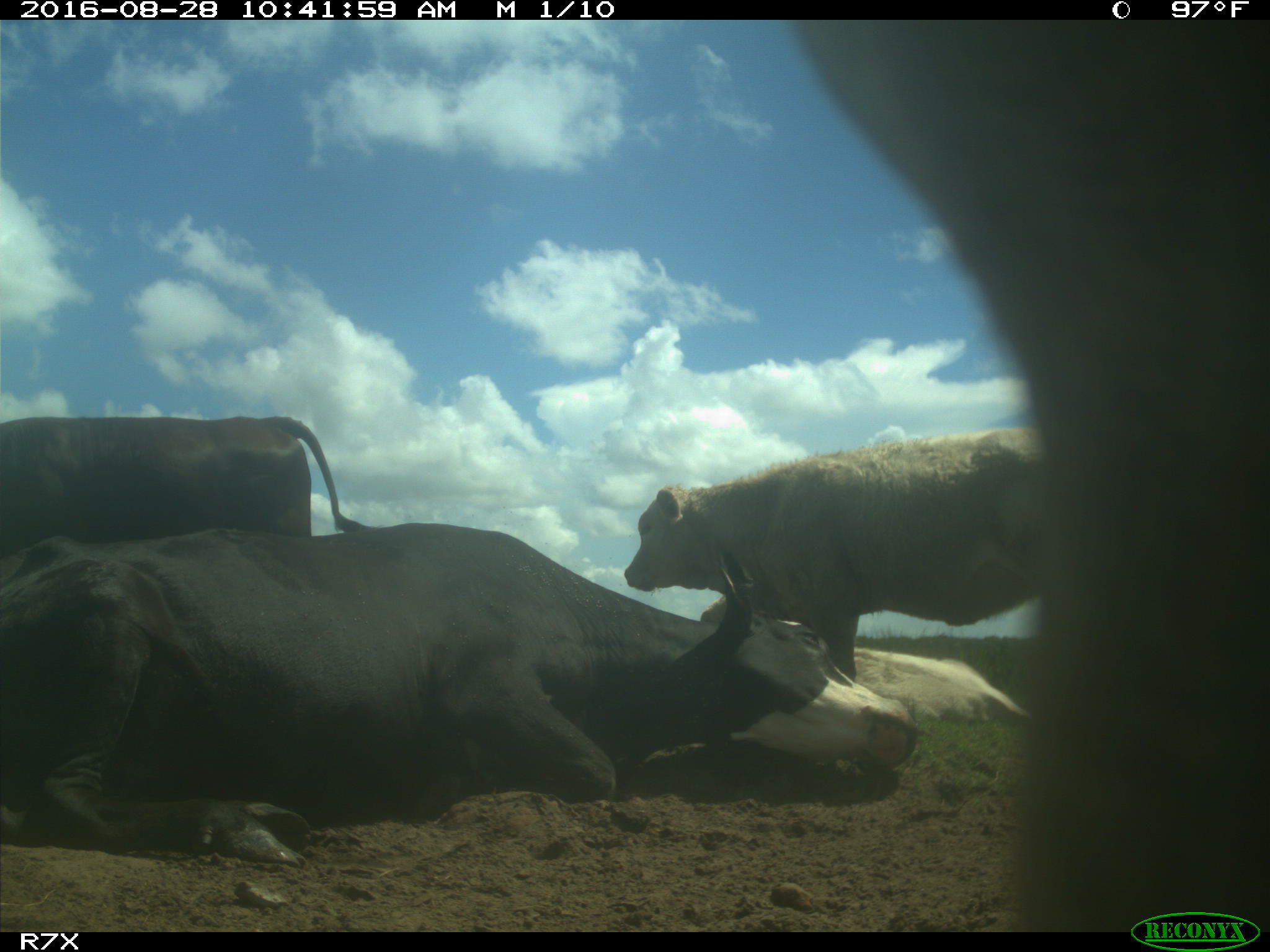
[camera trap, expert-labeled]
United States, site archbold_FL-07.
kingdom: Animalia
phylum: Chordata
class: Mammalia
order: Artiodactyla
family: Bovidae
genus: Bos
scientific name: Bos taurus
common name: domestic cow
Bos taurus (domestic cow).